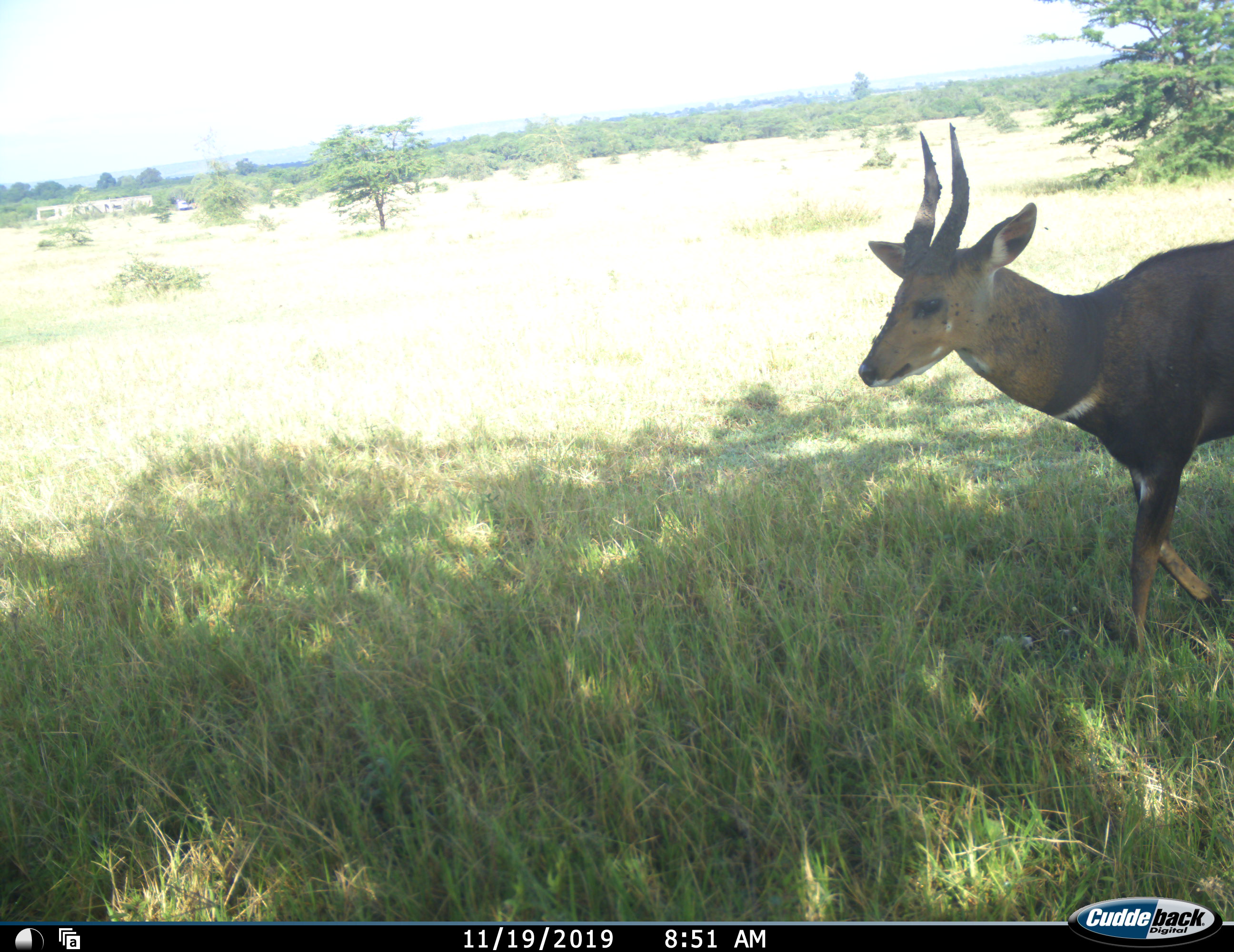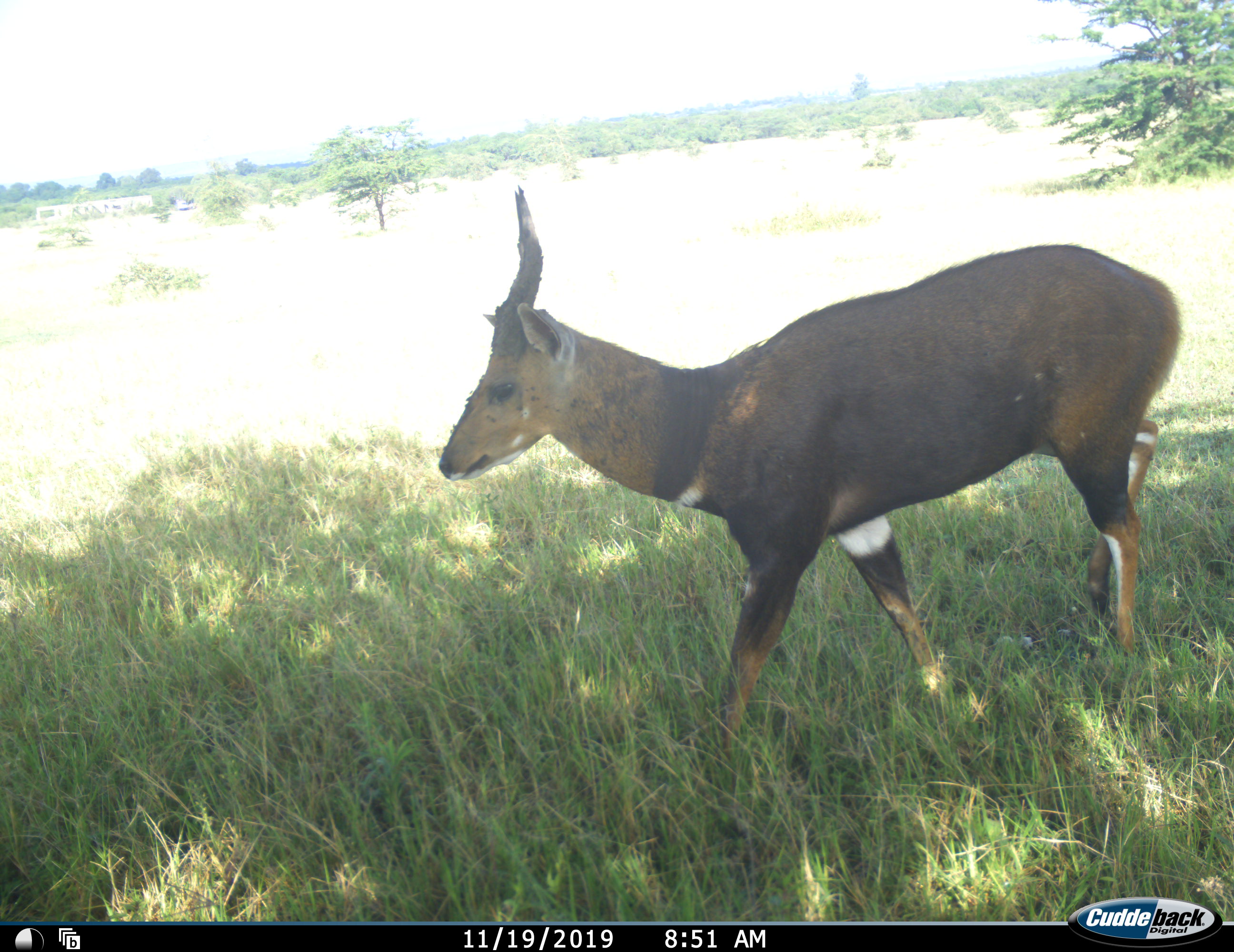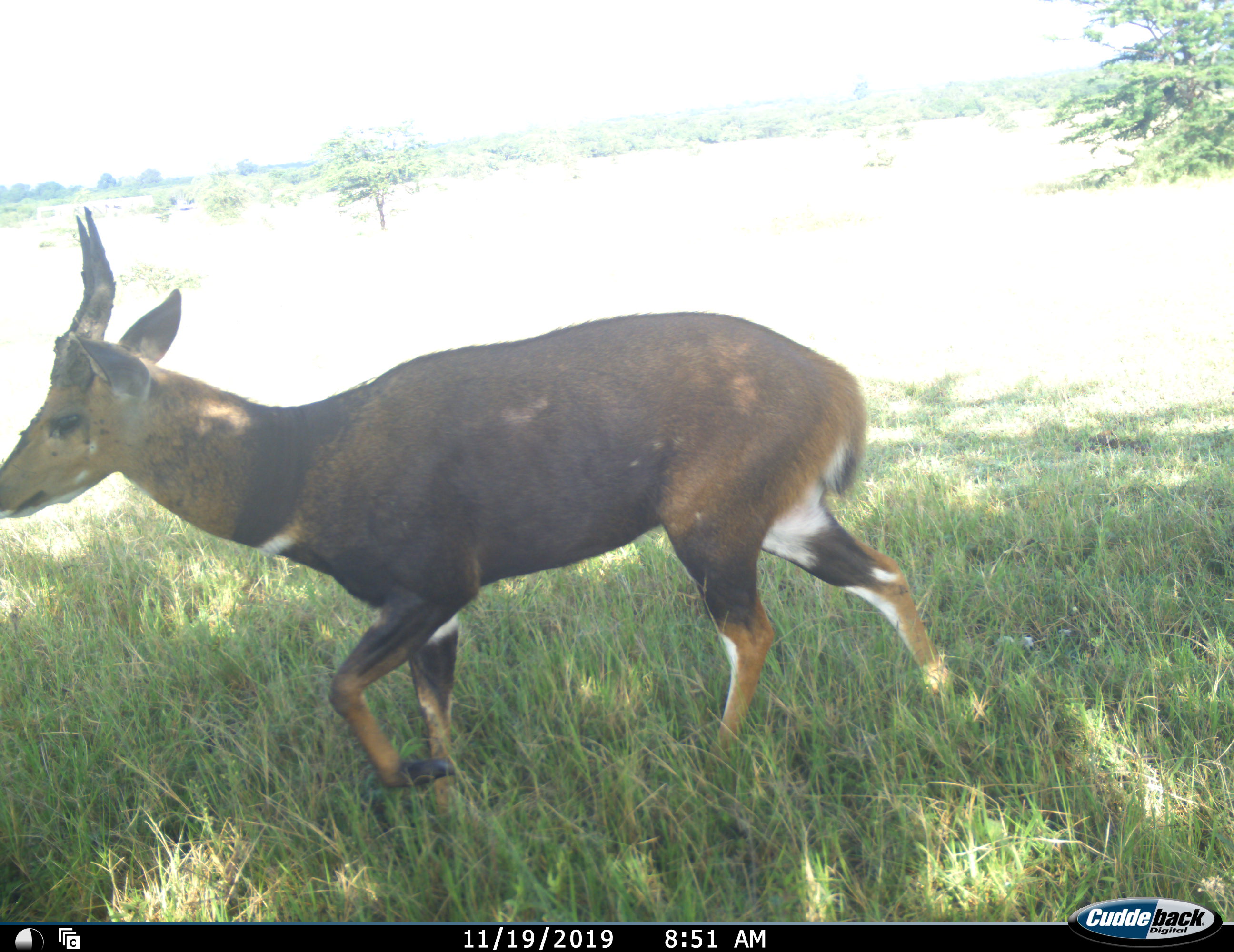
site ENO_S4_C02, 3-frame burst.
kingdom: Animalia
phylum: Chordata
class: Mammalia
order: Artiodactyla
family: Bovidae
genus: Tragelaphus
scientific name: Tragelaphus scriptus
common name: bushbuck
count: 1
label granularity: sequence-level